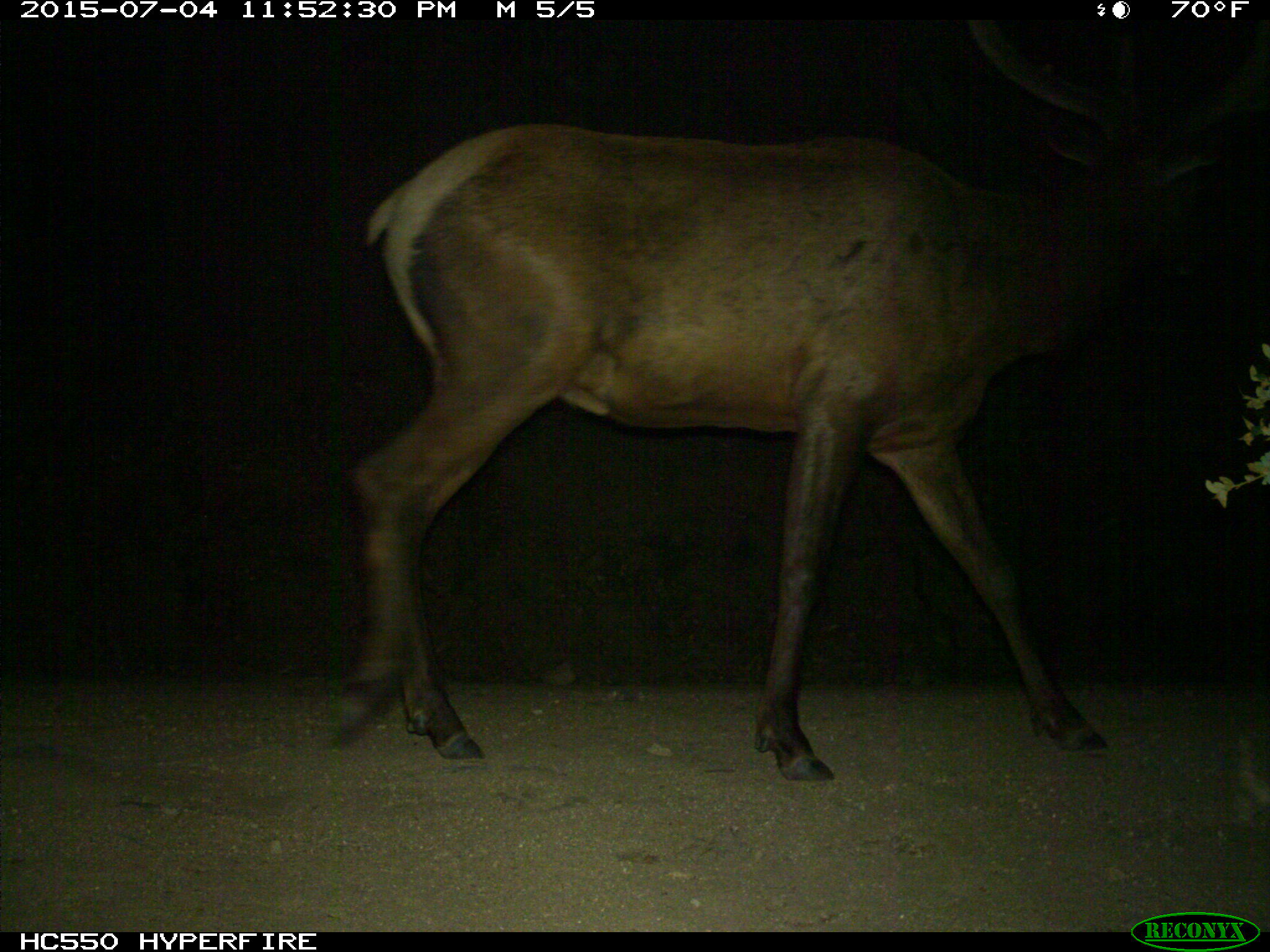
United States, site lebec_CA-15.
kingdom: Animalia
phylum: Chordata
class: Mammalia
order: Artiodactyla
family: Cervidae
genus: Cervus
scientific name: Cervus canadensis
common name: elk